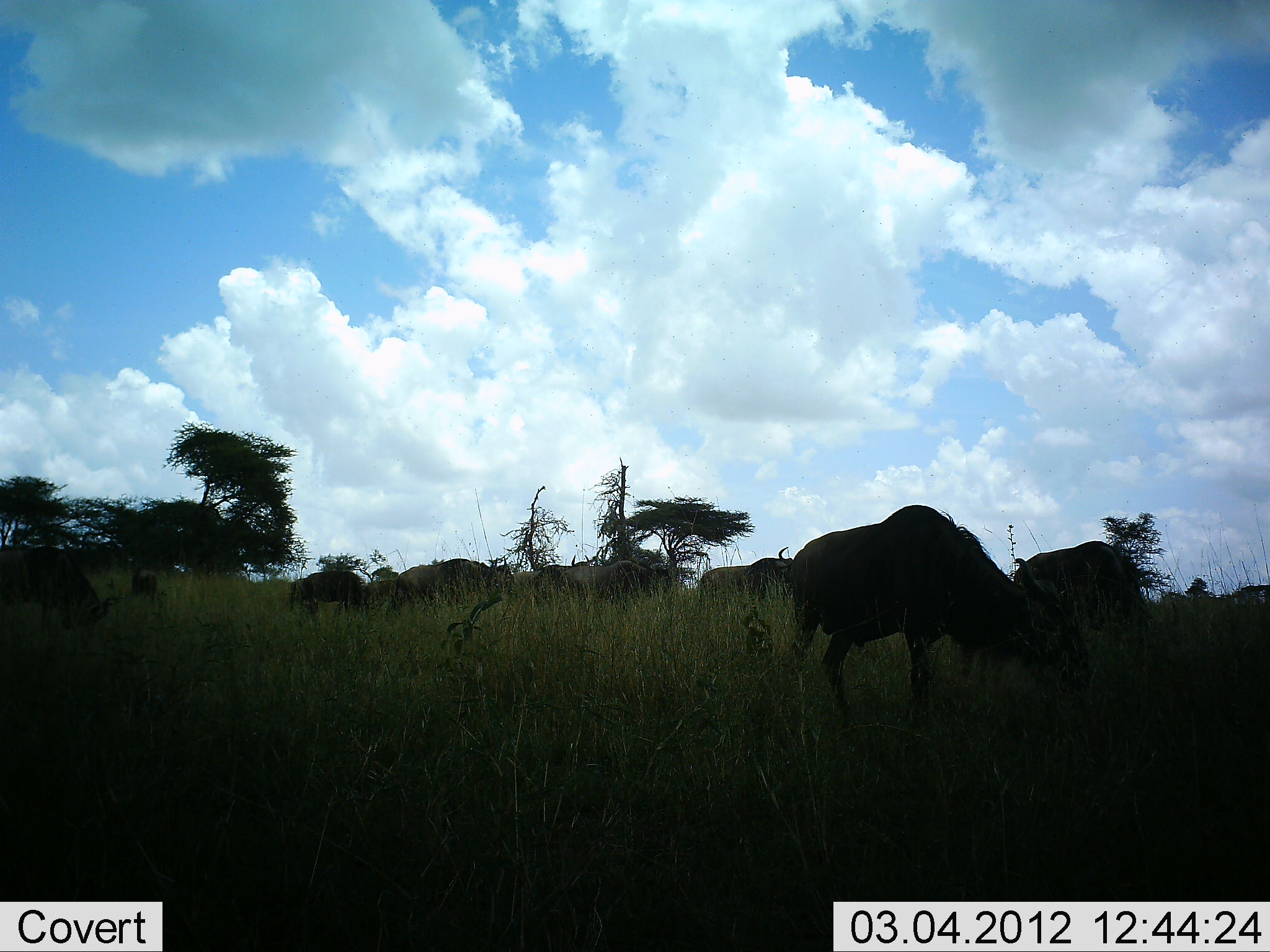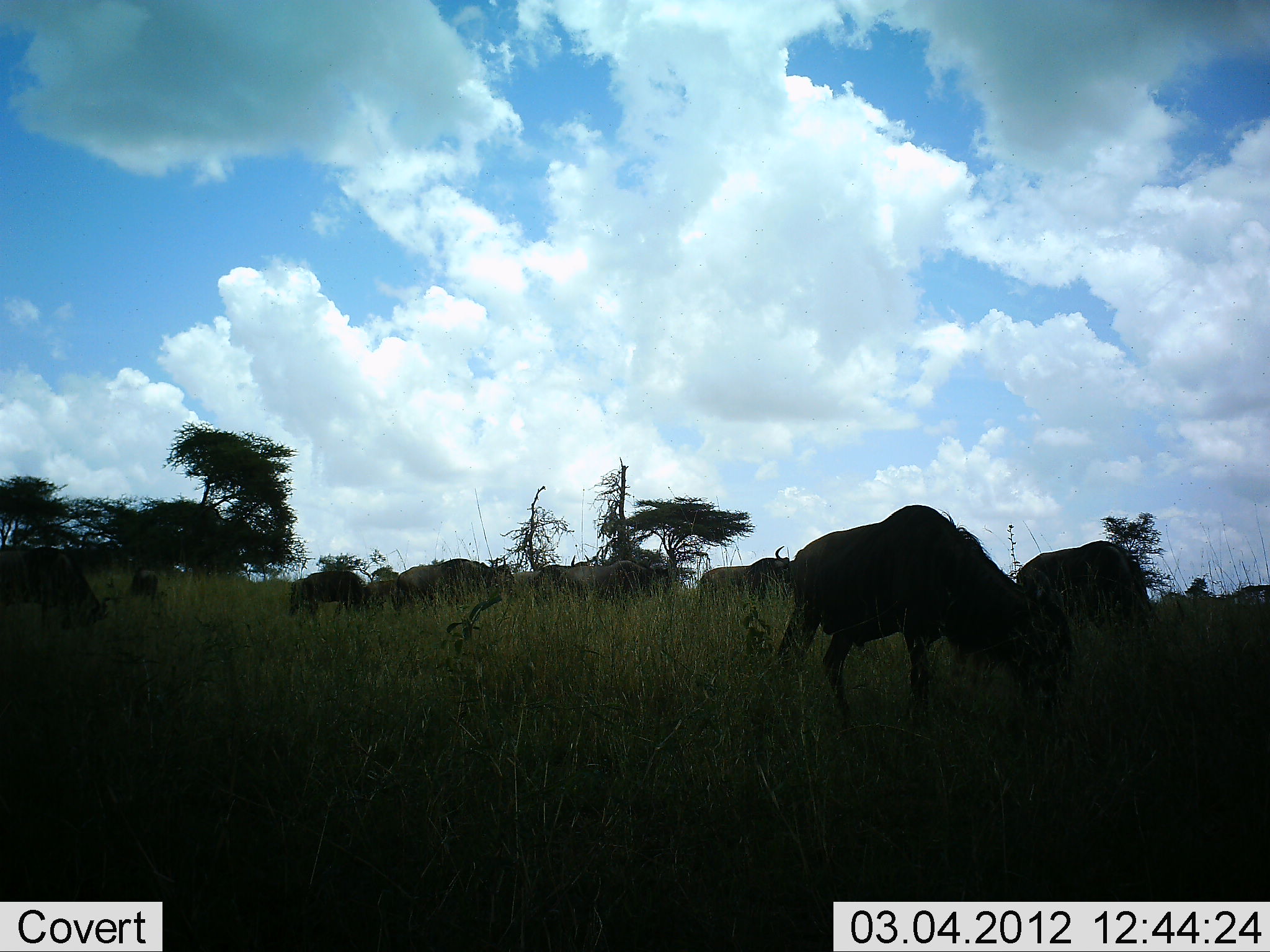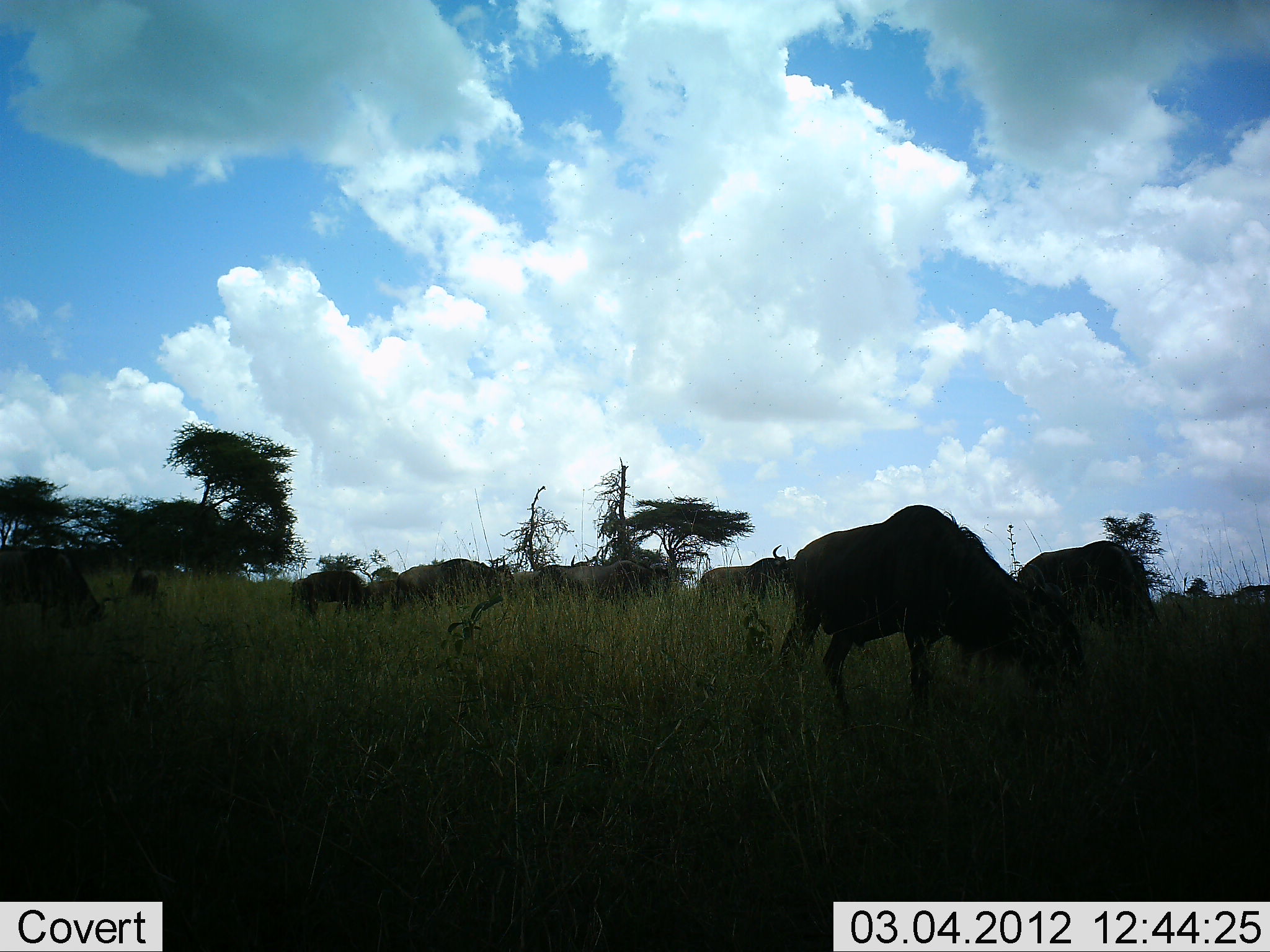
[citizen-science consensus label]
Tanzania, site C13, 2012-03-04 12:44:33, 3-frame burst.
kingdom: Animalia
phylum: Chordata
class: Mammalia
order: Artiodactyla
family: Bovidae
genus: Connochaetes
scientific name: Connochaetes taurinus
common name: blue wildebeest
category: wildebeest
Wildebeest (blue wildebeest) (Connochaetes taurinus), count 10. Behavior (volunteer vote fractions): standing 35%, resting 0%, moving 15%, interacting 0%. Young present (vote fraction): 0%. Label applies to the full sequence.